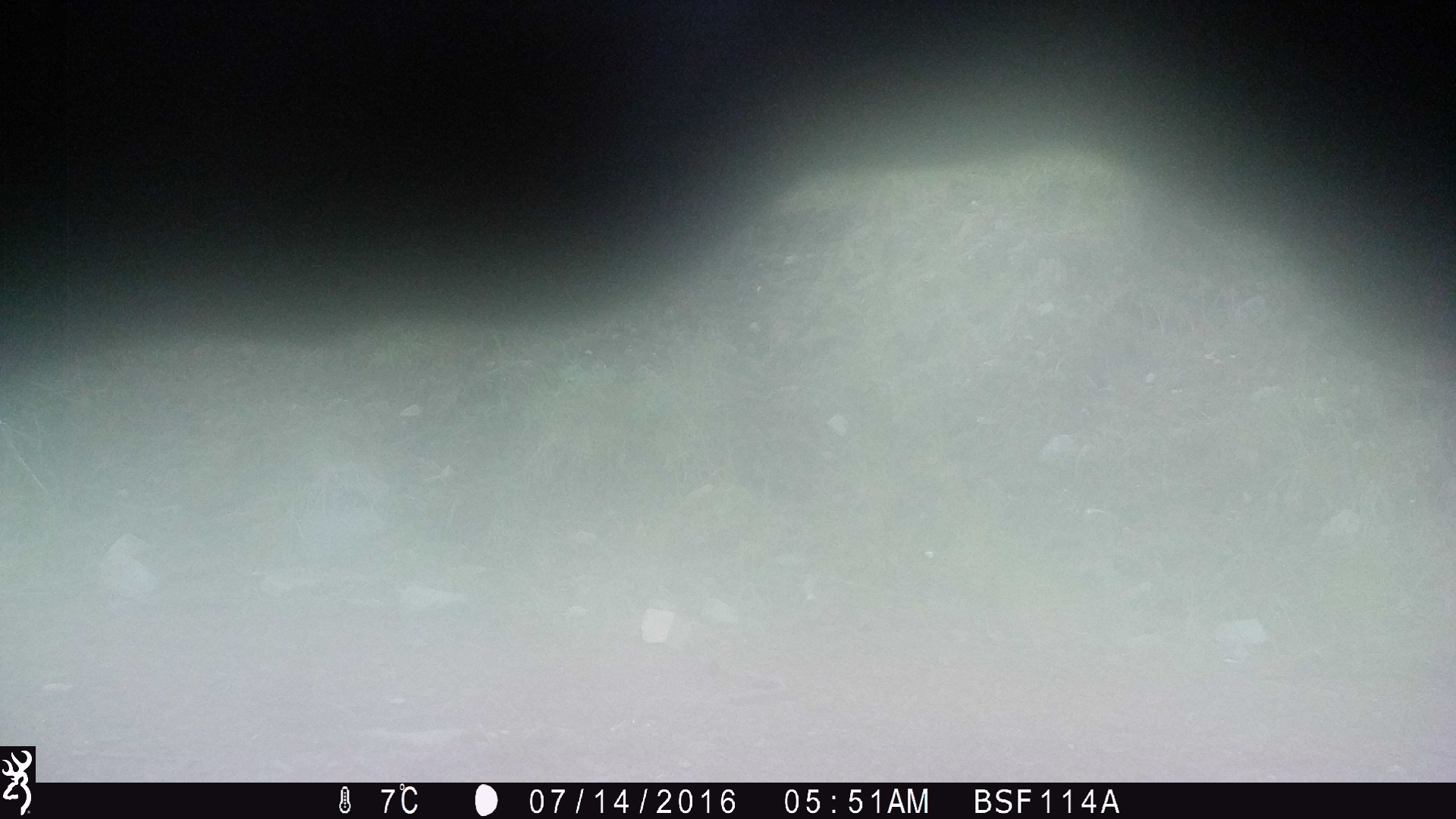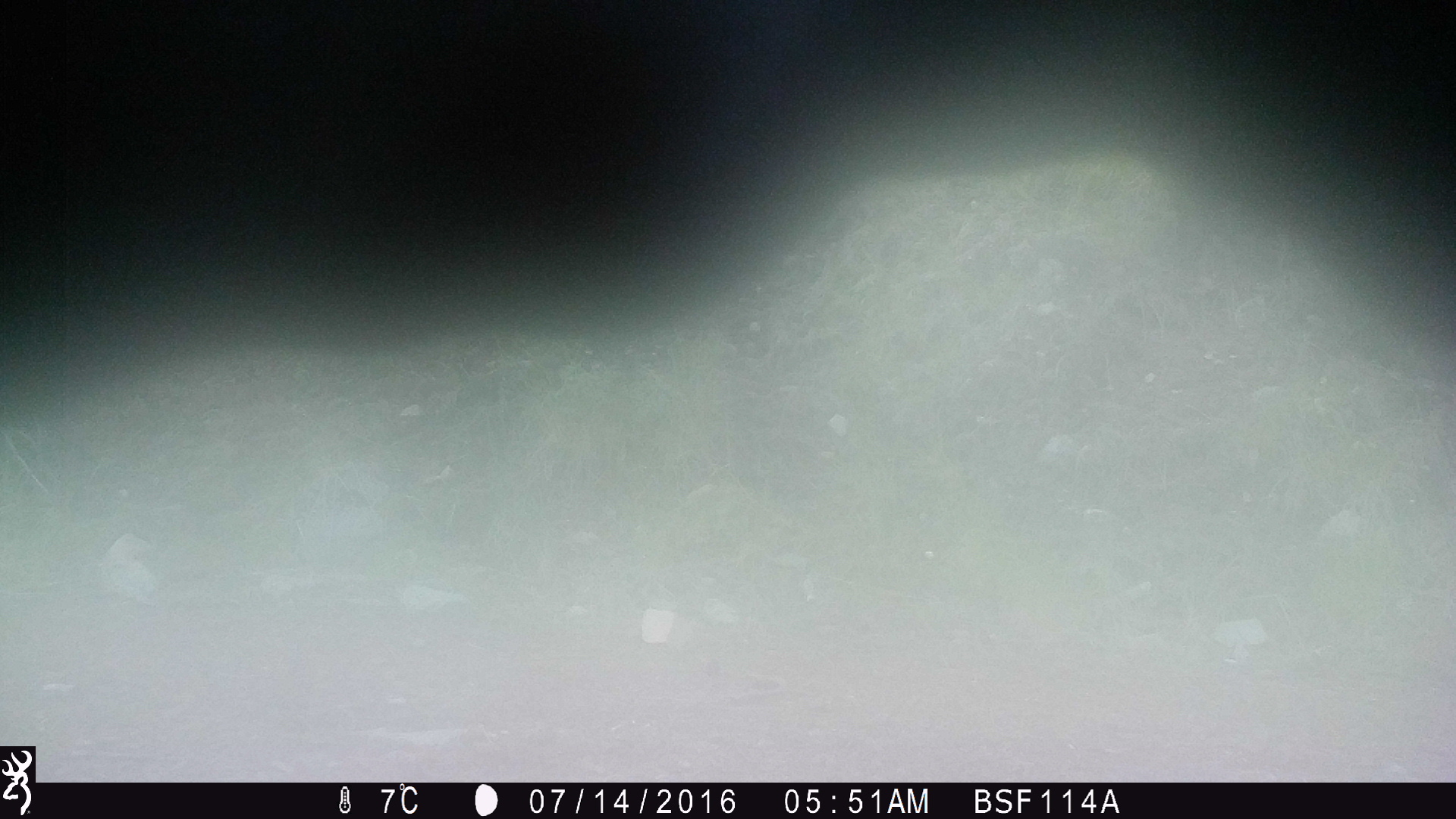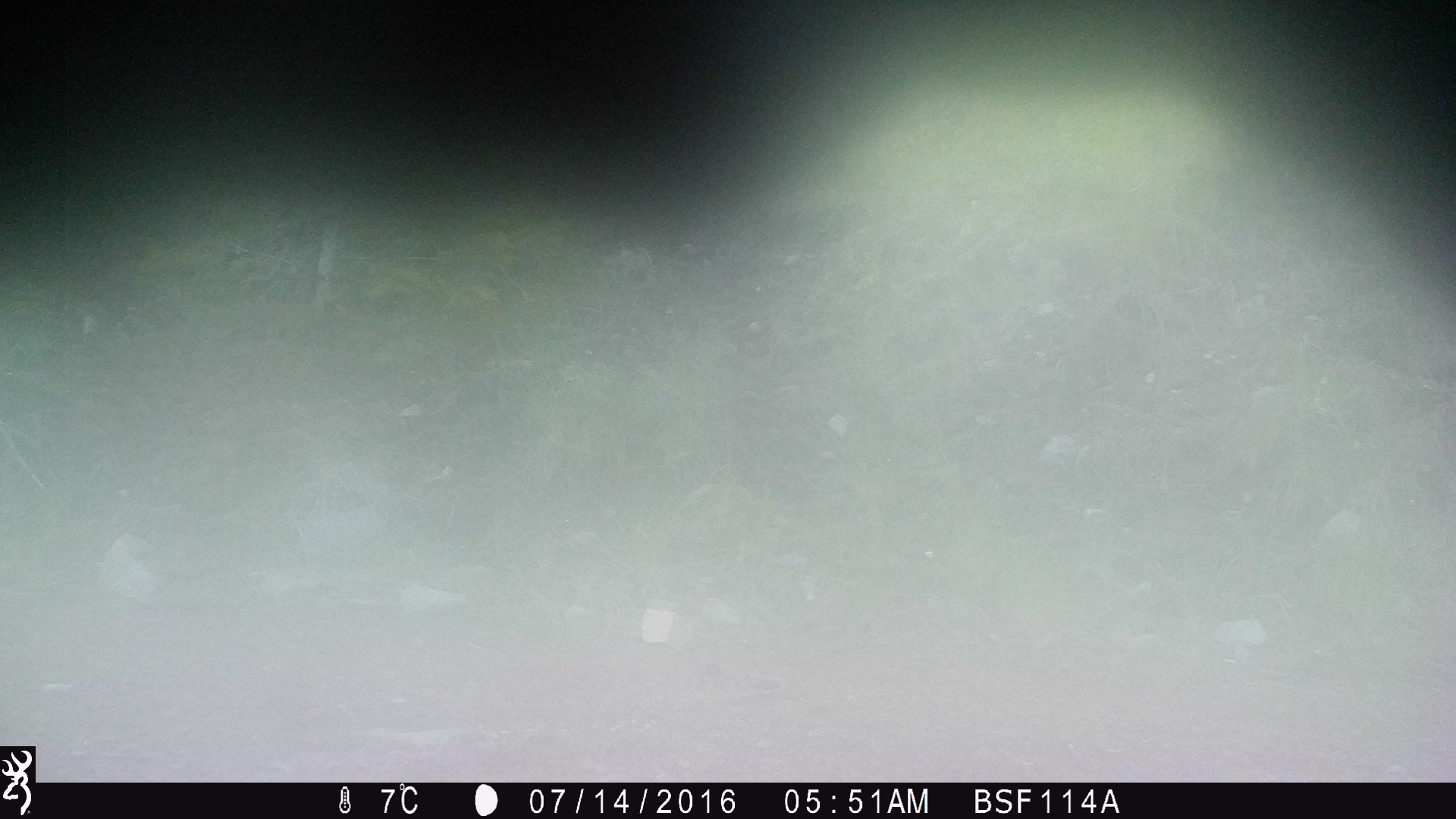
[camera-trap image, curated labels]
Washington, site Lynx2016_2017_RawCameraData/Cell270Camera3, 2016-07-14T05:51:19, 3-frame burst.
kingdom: Animalia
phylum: Chordata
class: Mammalia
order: Artiodactyla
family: Bovidae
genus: Bos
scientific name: Bos taurus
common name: domestic cattle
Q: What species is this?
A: Domestic cattle (Bos taurus).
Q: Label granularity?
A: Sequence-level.